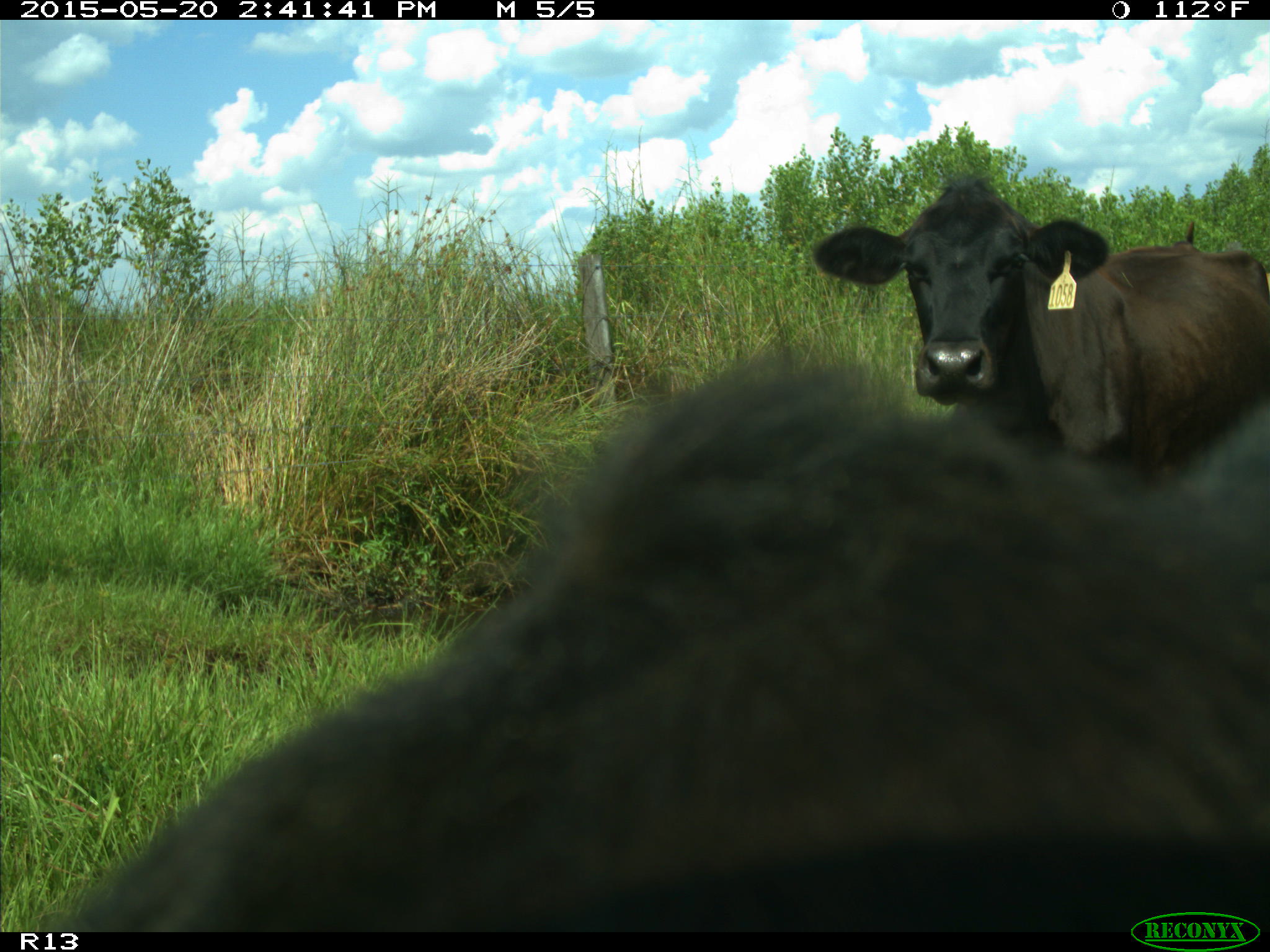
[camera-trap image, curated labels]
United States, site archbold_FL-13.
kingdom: Animalia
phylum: Chordata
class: Mammalia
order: Artiodactyla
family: Bovidae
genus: Bos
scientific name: Bos taurus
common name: domestic cow